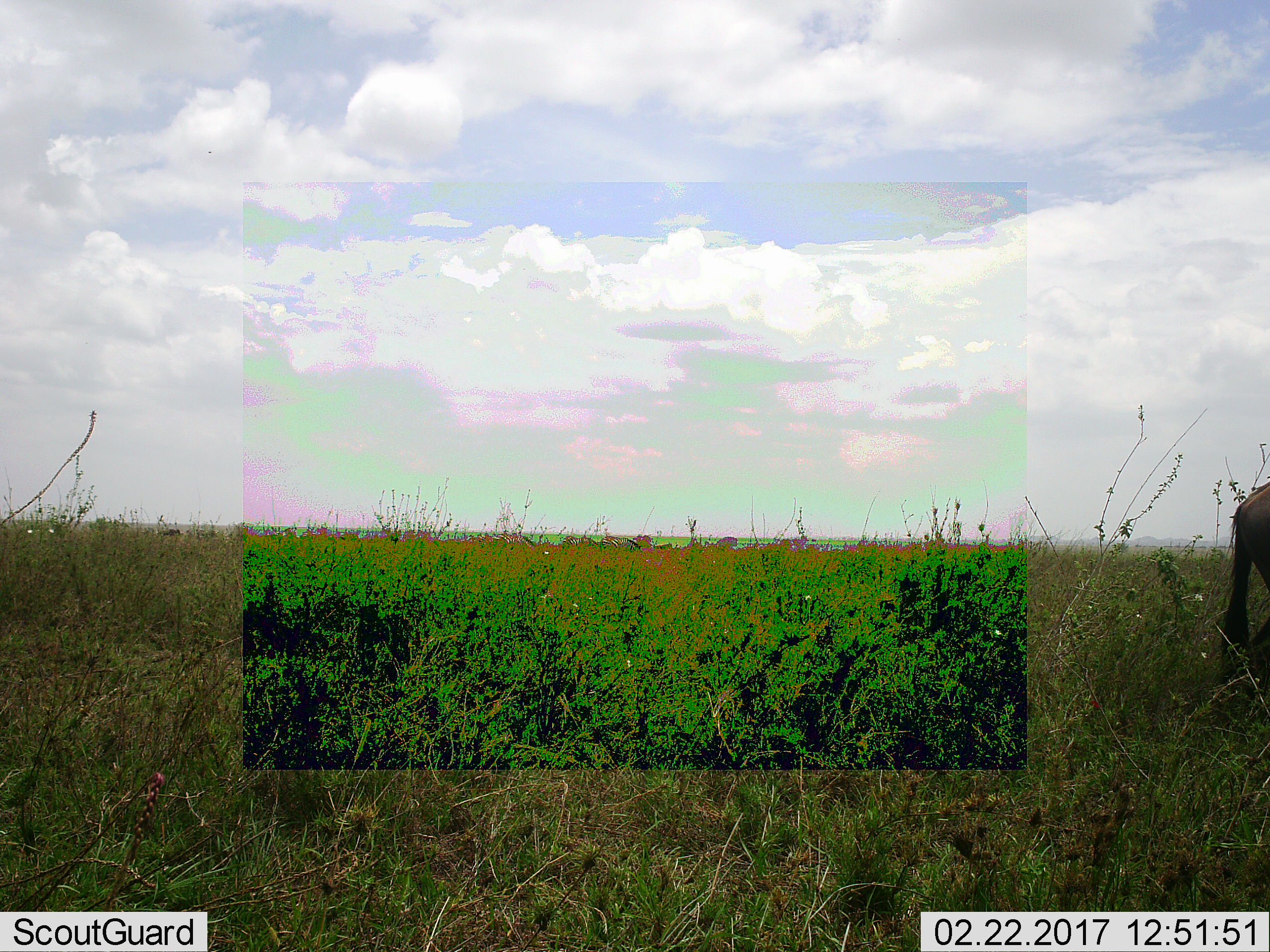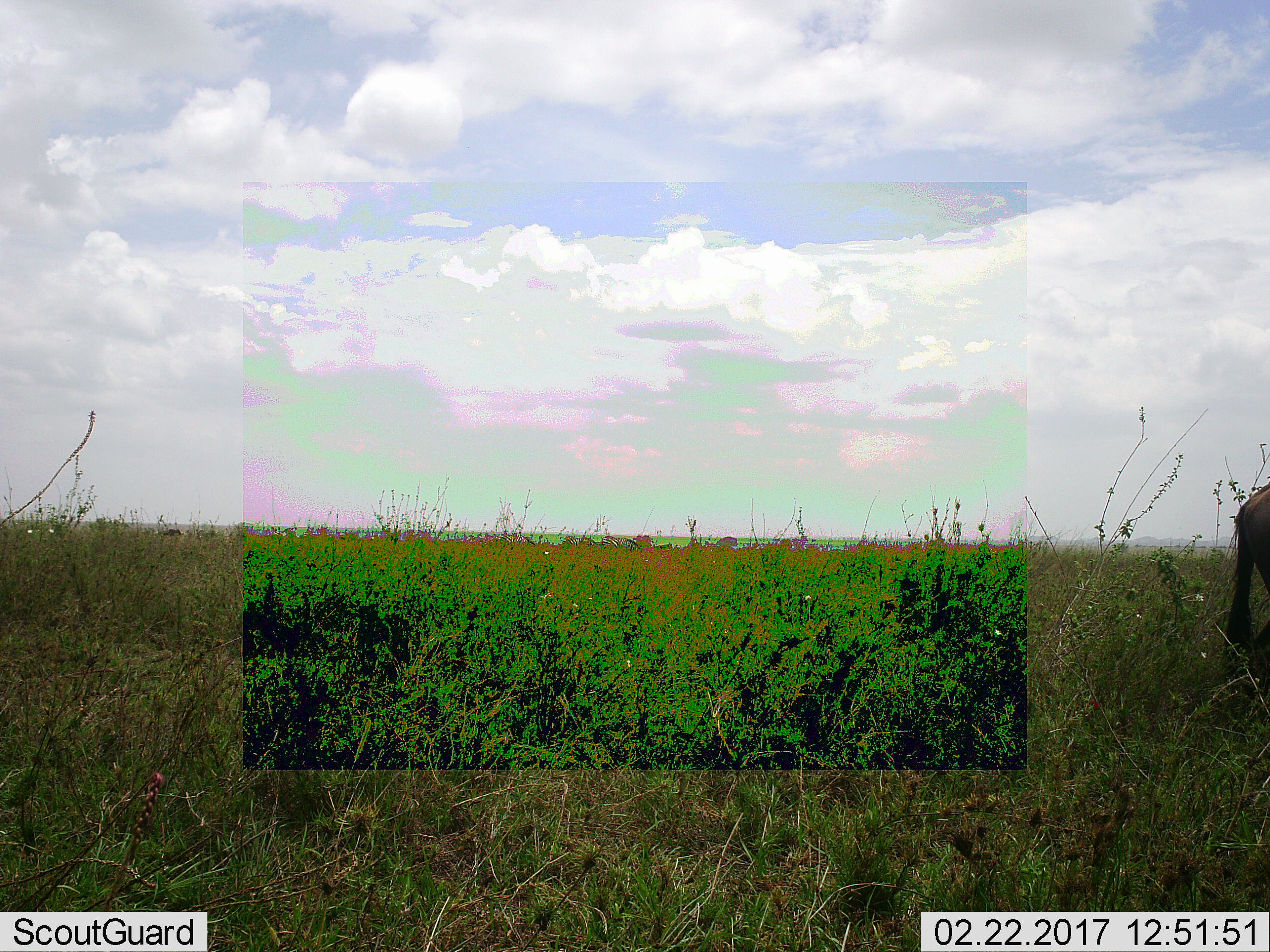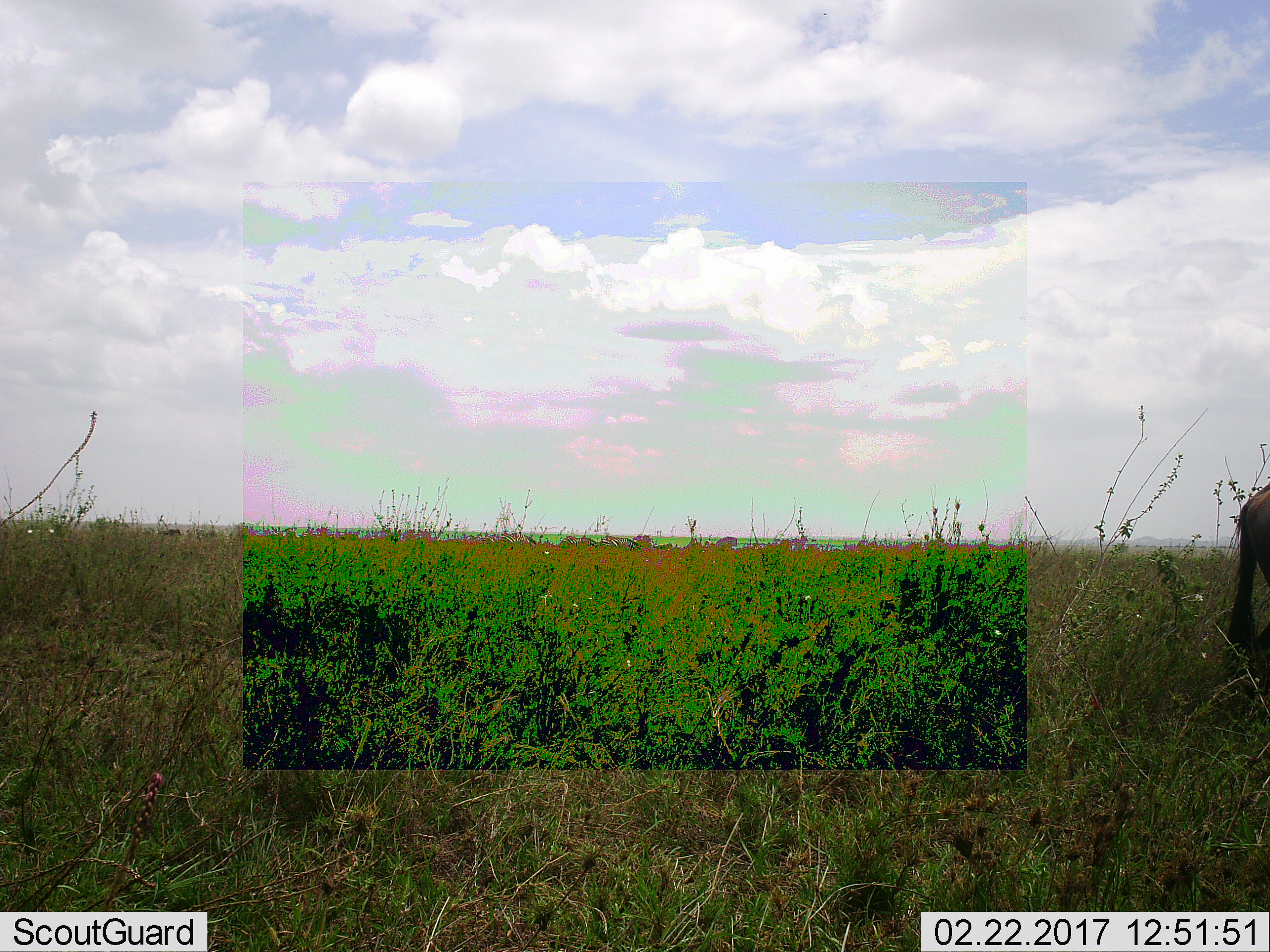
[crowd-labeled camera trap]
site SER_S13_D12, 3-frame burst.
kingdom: Animalia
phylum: Chordata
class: Mammalia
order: Artiodactyla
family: Bovidae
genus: Connochaetes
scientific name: Connochaetes taurinus taurinus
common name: blue wildebeest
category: wildebeestblue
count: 1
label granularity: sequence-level